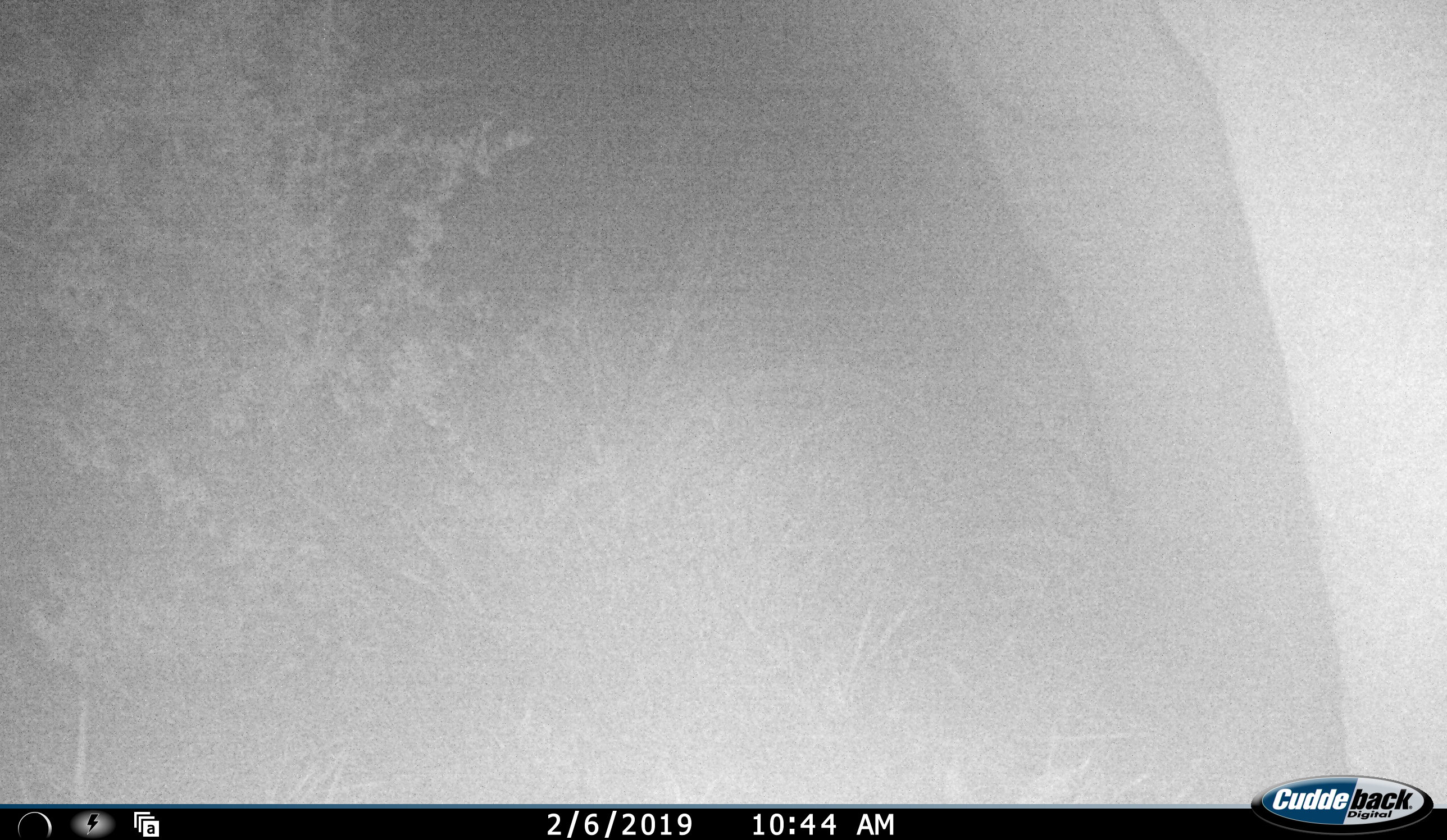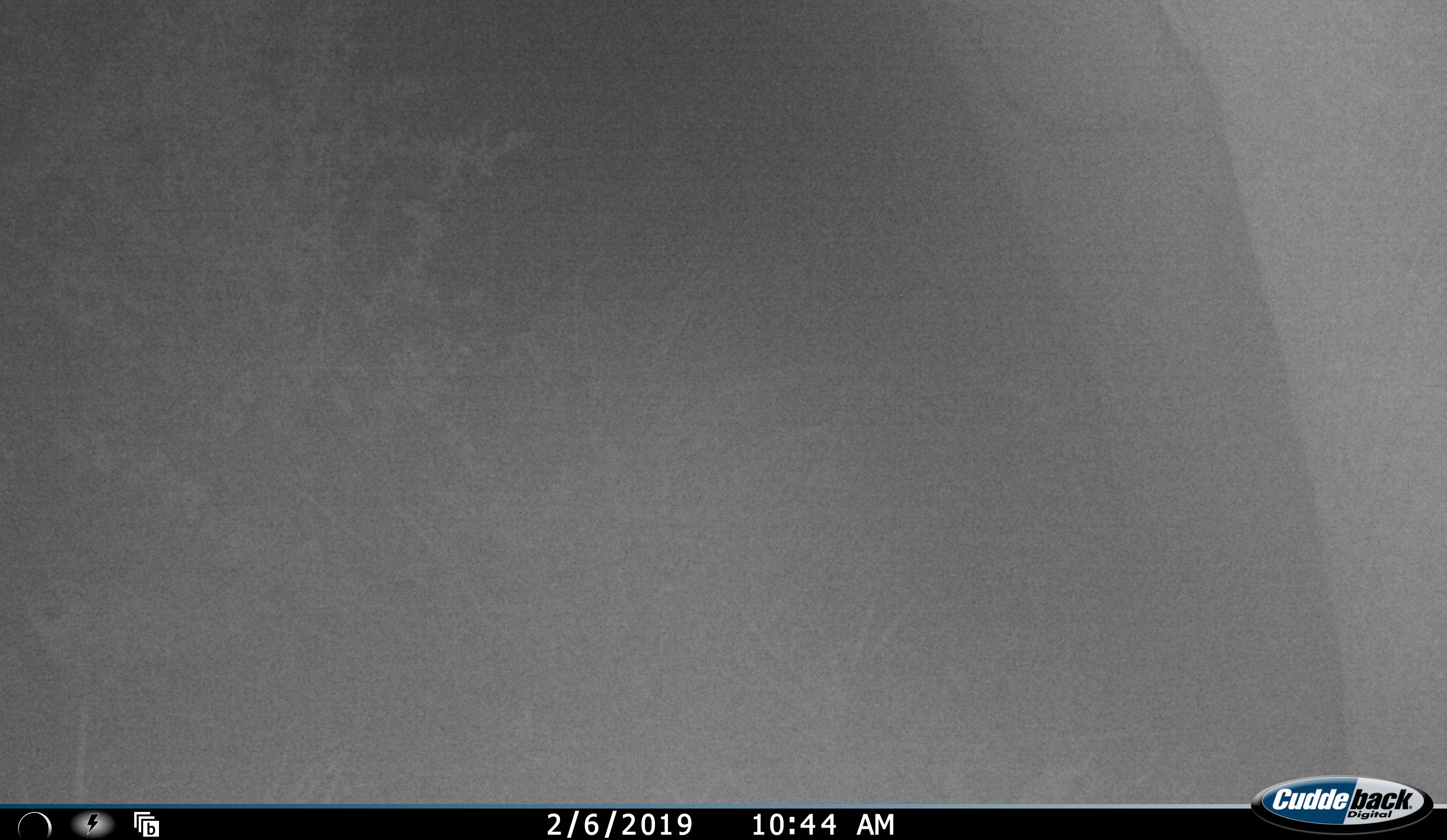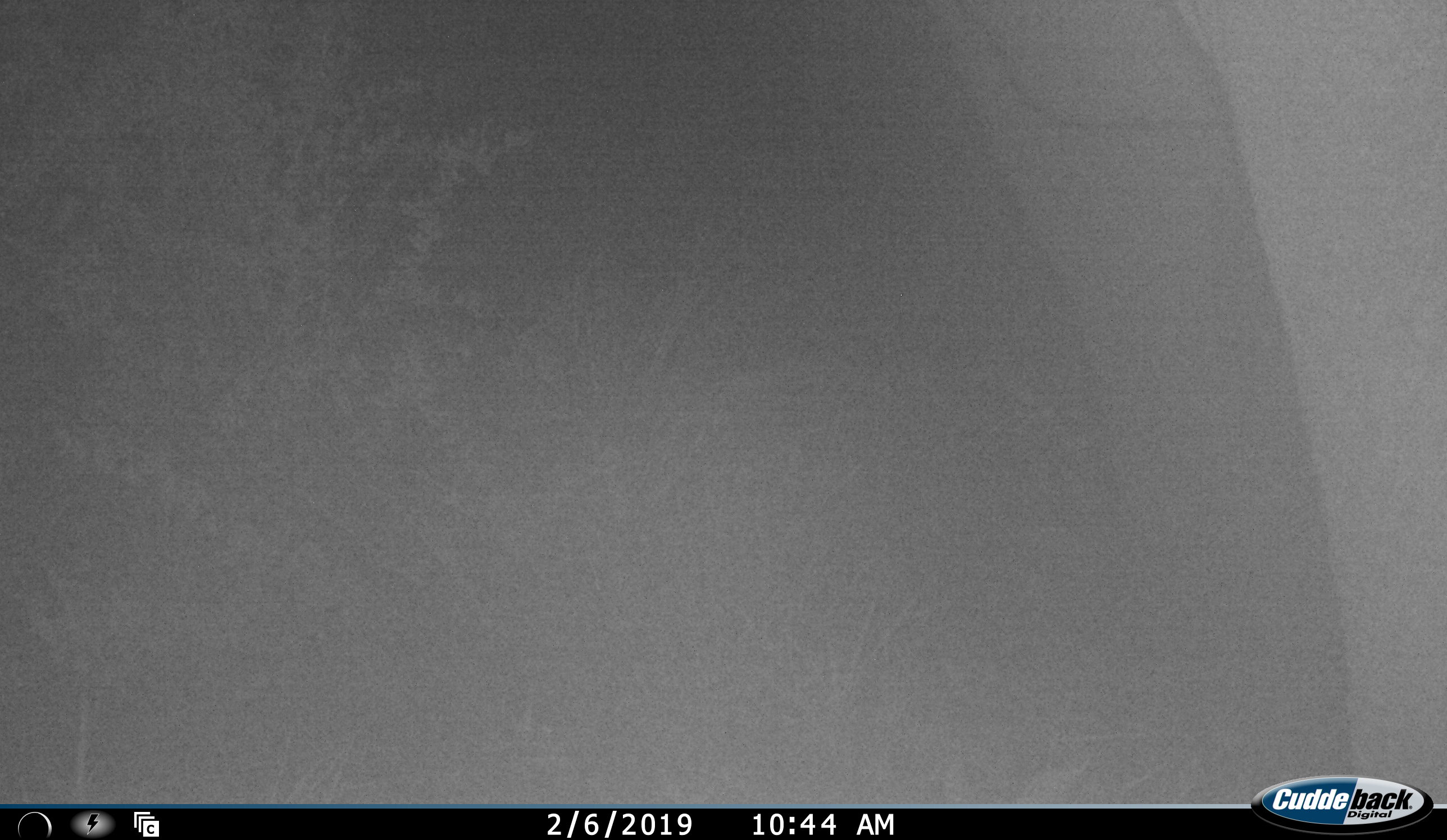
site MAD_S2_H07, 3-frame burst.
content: unidentified animal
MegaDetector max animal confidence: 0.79